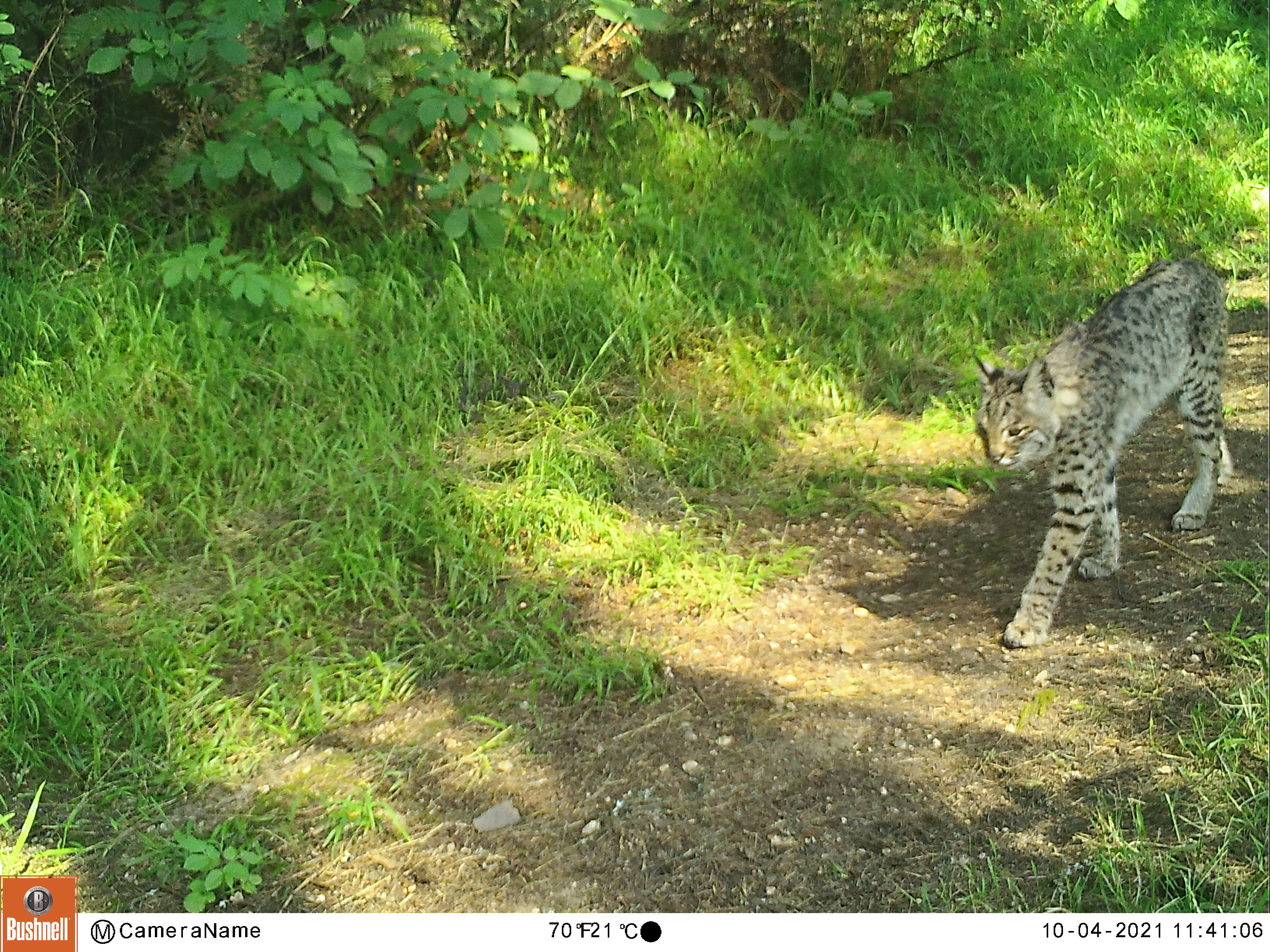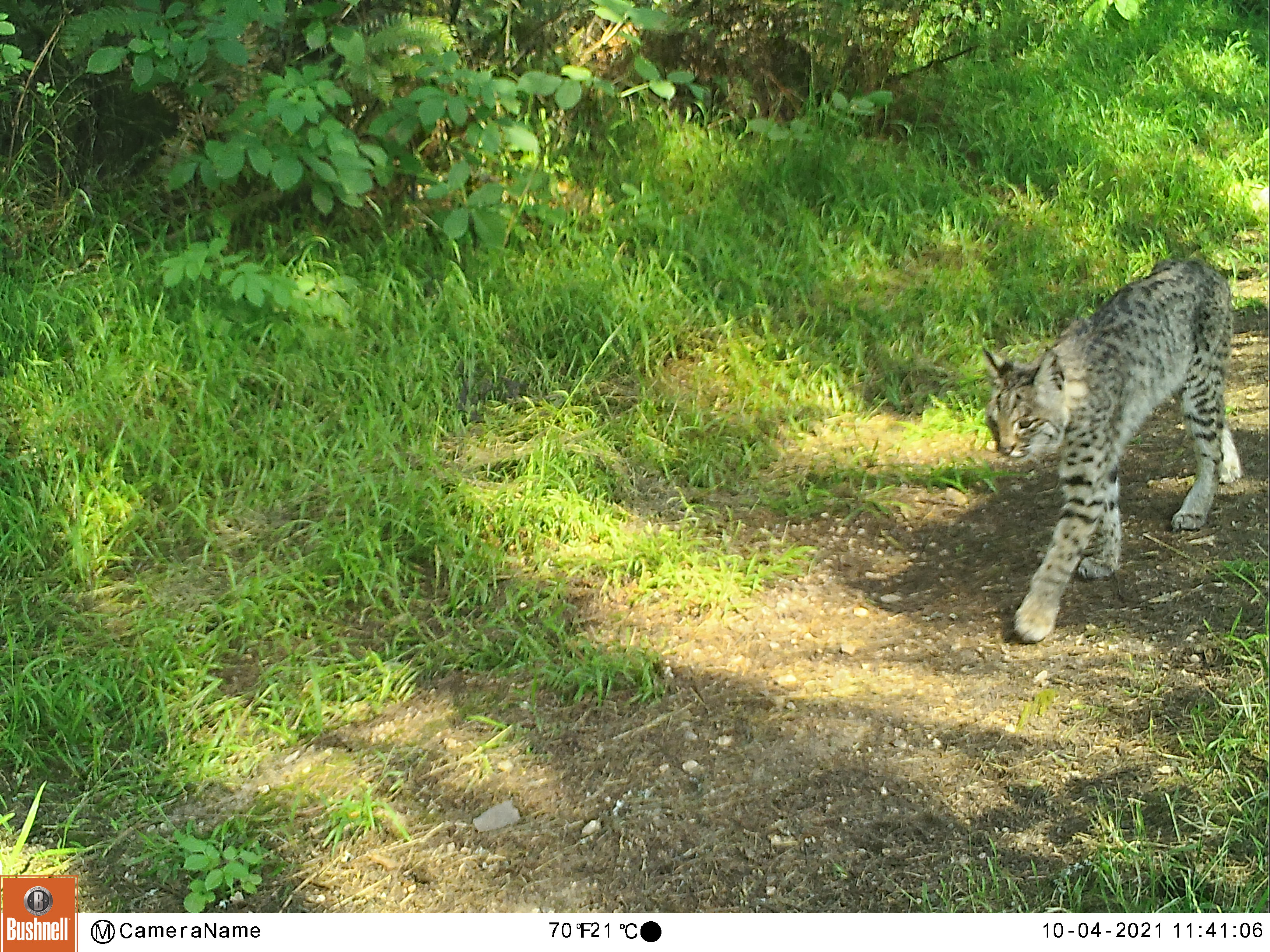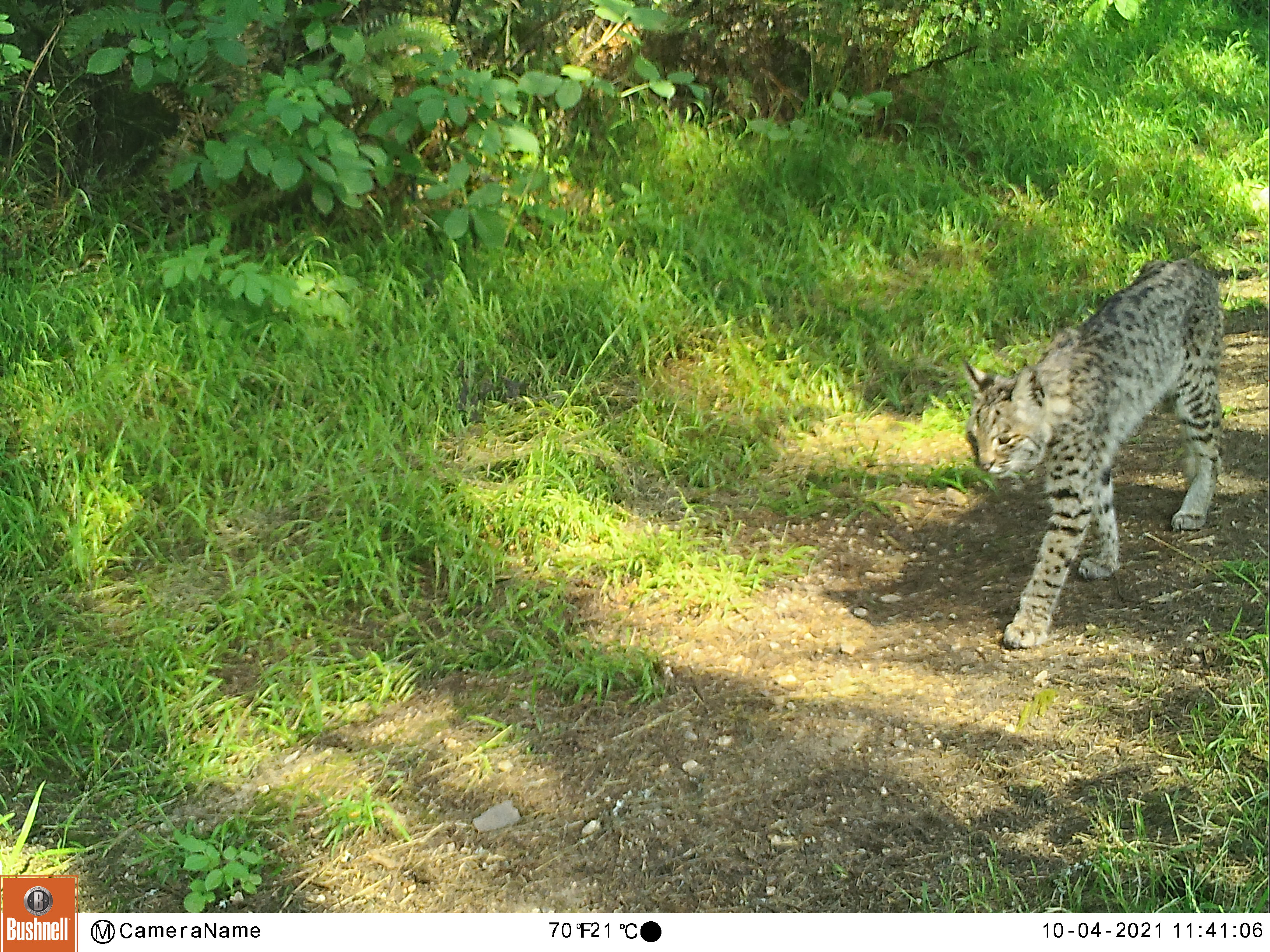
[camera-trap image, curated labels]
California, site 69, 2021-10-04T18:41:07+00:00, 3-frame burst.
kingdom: Animalia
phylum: Chordata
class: Mammalia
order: Carnivora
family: Felidae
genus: Lynx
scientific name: Lynx rufus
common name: bobcat